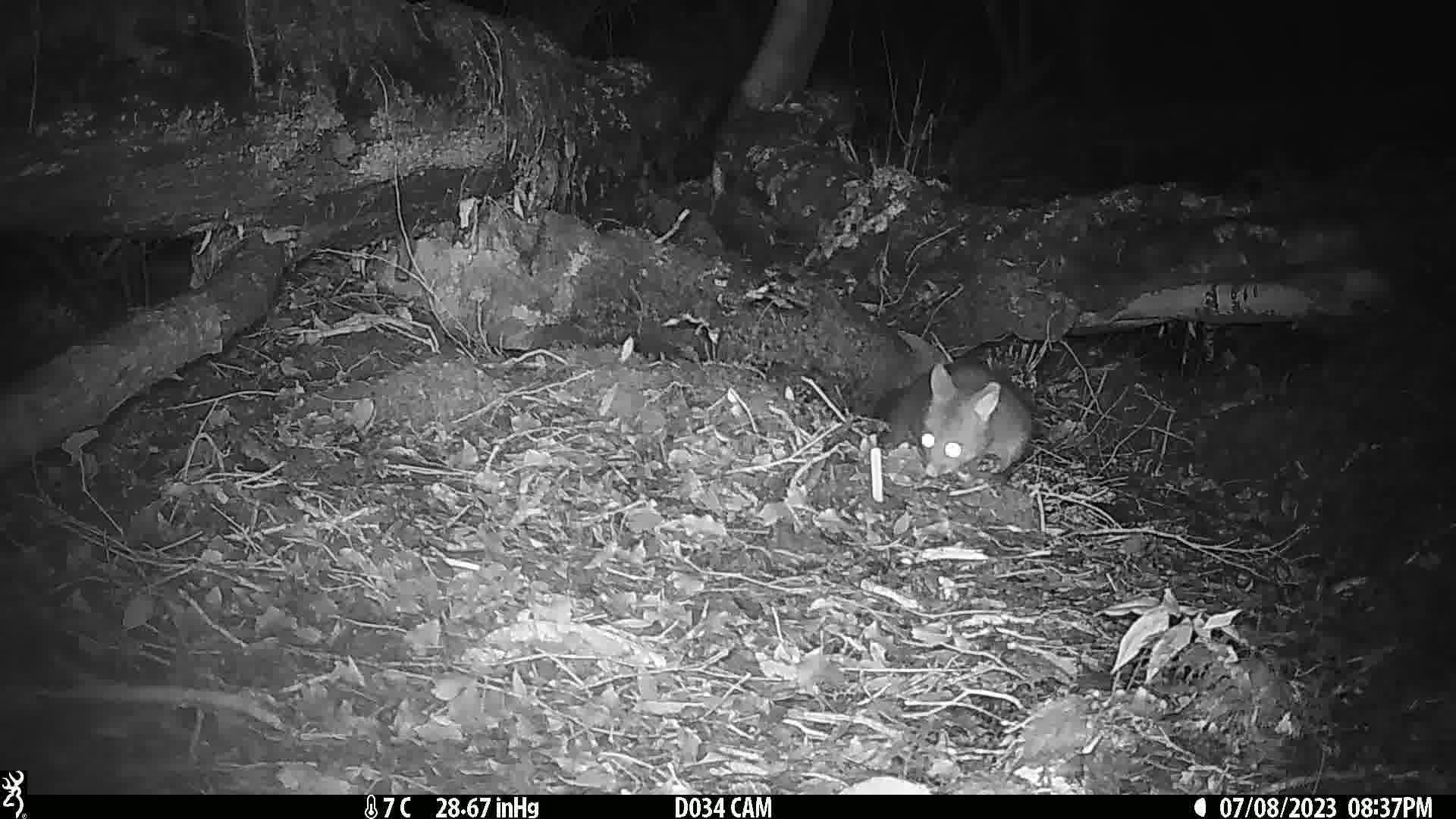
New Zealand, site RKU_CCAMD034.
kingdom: Animalia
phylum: Chordata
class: Mammalia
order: Diprotodontia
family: Phalangeridae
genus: Trichosurus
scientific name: Trichosurus vulpecula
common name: common brushtail possum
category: possum